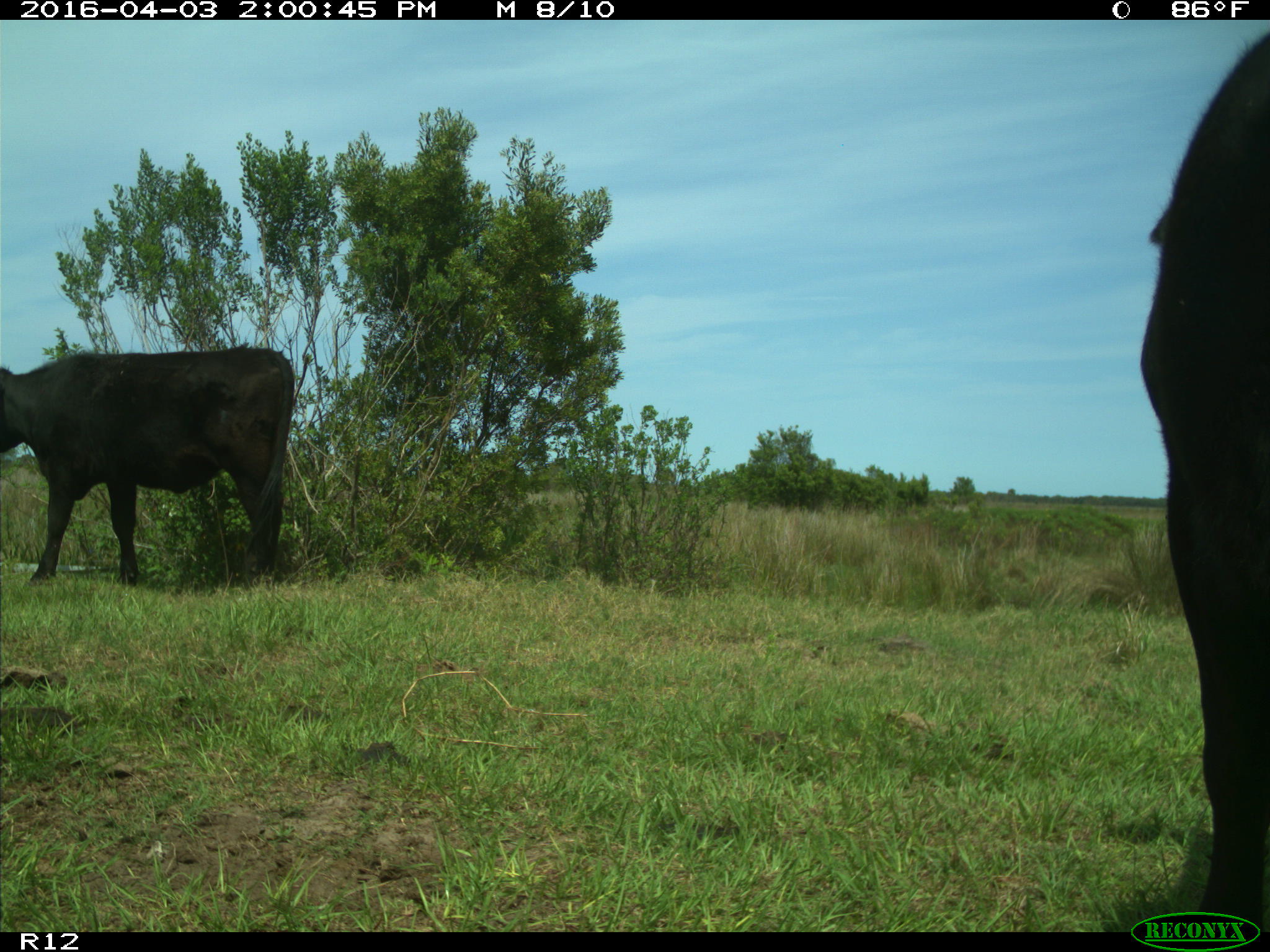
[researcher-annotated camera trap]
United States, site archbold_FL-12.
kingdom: Animalia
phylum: Chordata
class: Mammalia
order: Artiodactyla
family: Bovidae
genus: Bos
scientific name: Bos taurus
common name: domestic cow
Bos taurus (domestic cow).